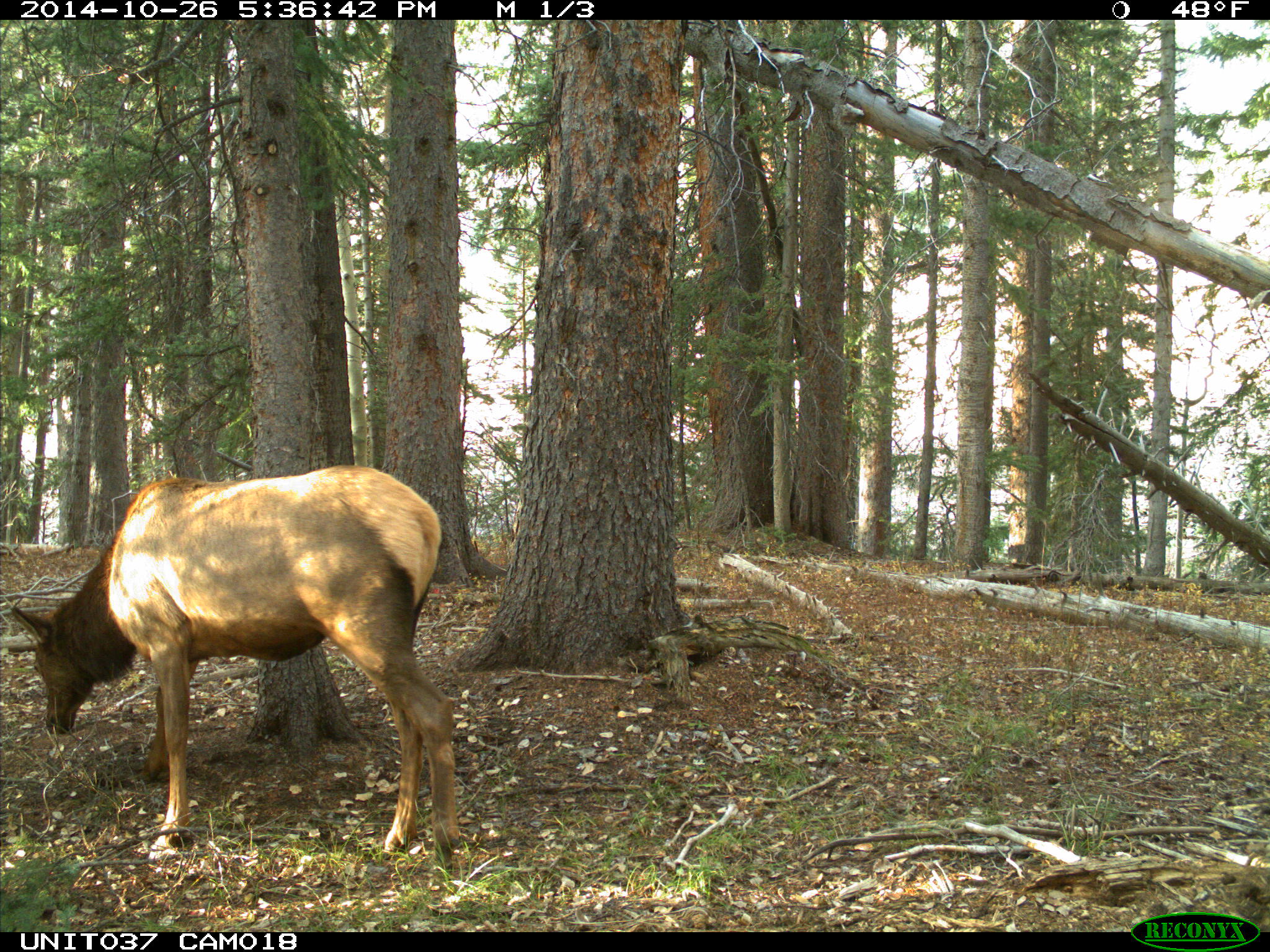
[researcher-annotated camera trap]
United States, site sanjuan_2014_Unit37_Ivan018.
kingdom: Animalia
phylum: Chordata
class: Mammalia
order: Artiodactyla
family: Cervidae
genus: Cervus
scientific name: Cervus elaphus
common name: red deer